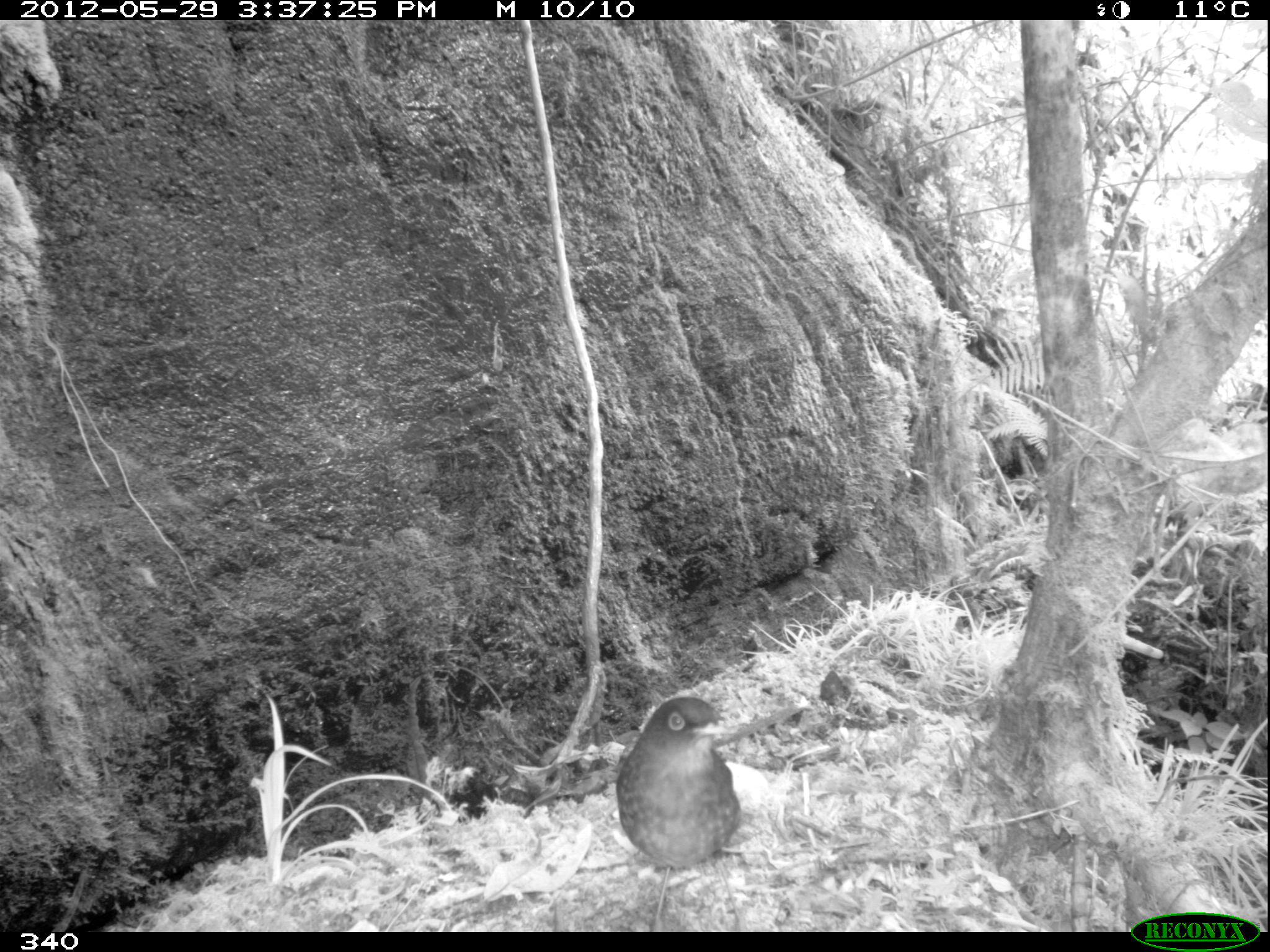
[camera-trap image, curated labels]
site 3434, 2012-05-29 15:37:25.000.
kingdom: Animalia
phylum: Chordata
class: Aves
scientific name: Aves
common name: bird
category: unknown bird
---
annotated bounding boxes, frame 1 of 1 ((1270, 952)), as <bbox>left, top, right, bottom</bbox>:
unknown bird: <bbox>613, 695, 746, 931</bbox>